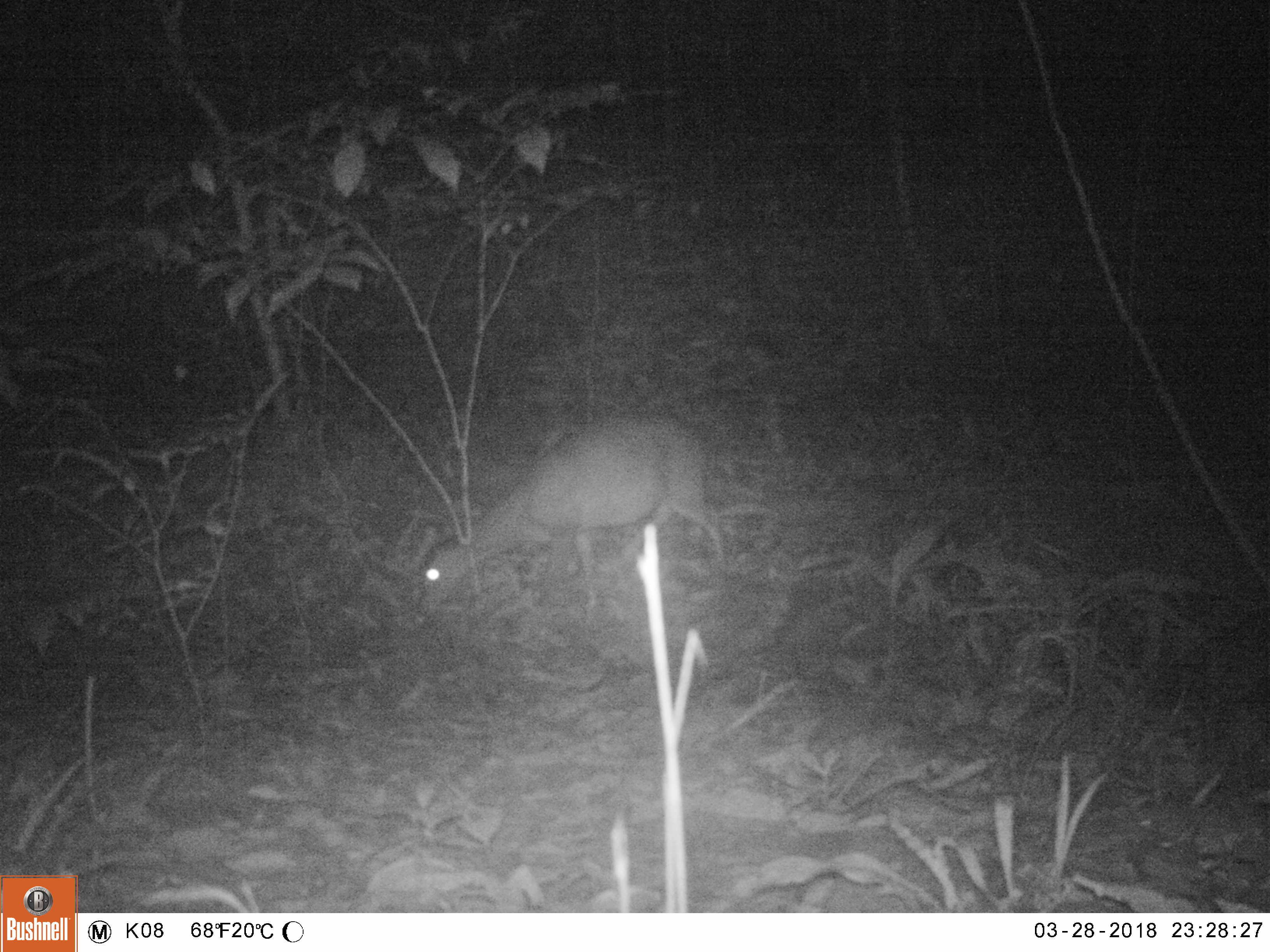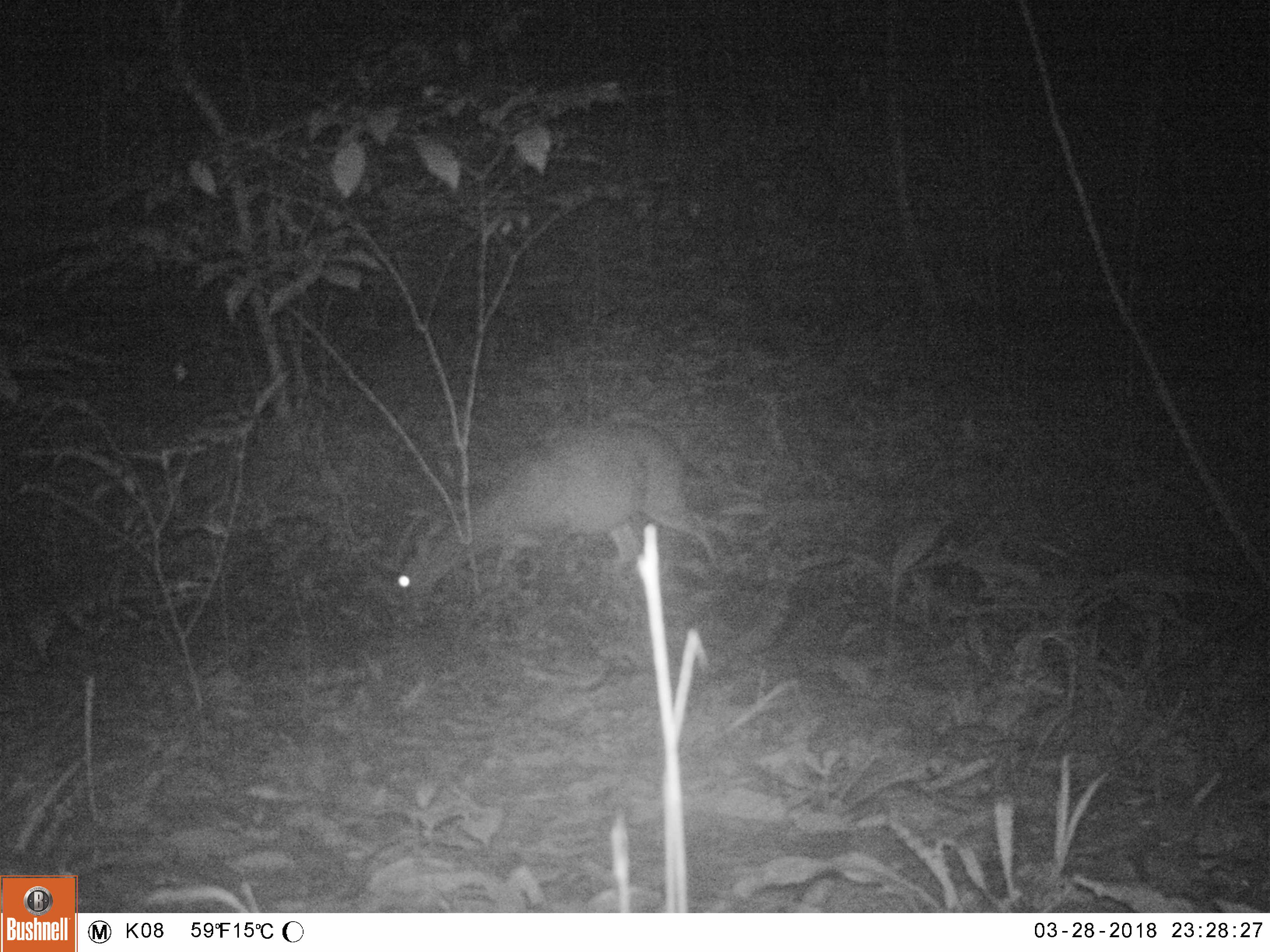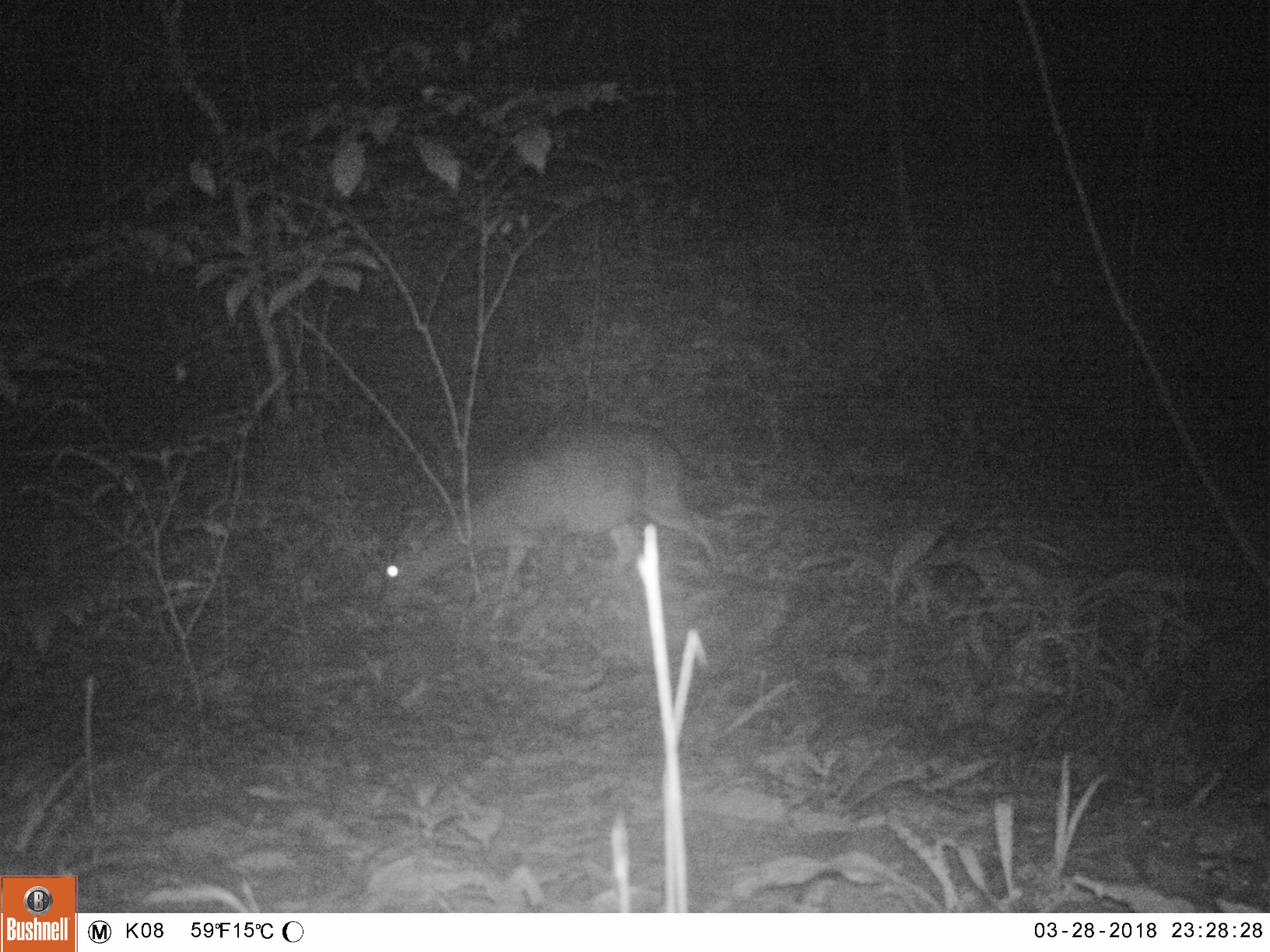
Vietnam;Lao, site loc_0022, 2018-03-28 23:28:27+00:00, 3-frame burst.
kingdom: Animalia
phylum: Chordata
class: Mammalia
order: Artiodactyla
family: Cervidae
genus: Muntiacus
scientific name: Muntiacus vuquangensis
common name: large-antlered muntjac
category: large antlered muntjac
Large antlered muntjac (large-antlered muntjac) (Muntiacus vuquangensis). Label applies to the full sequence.